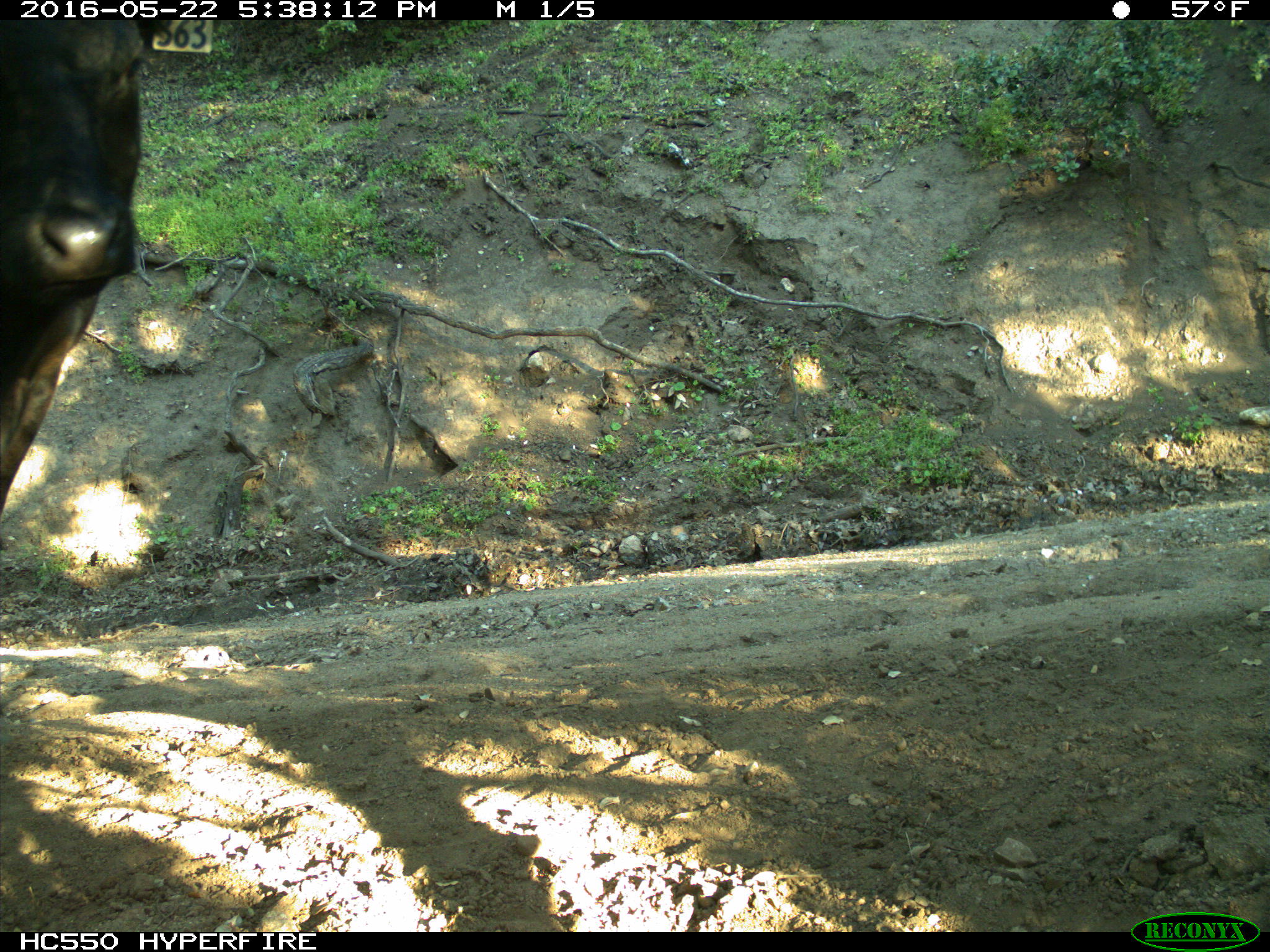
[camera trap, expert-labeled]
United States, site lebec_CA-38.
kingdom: Animalia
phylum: Chordata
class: Mammalia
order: Artiodactyla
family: Bovidae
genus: Bos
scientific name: Bos taurus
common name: domestic cow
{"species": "Bos taurus (domestic cow)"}